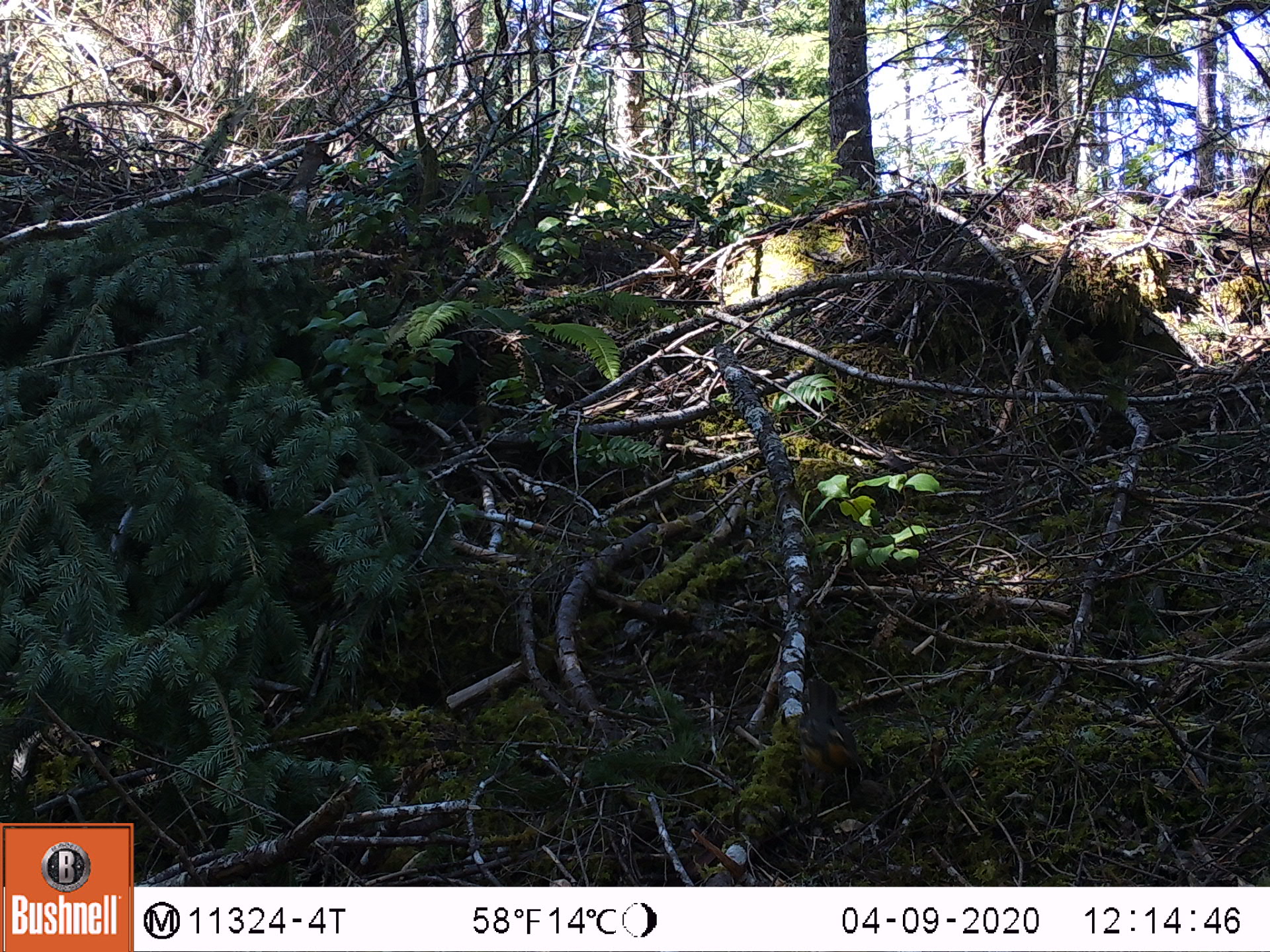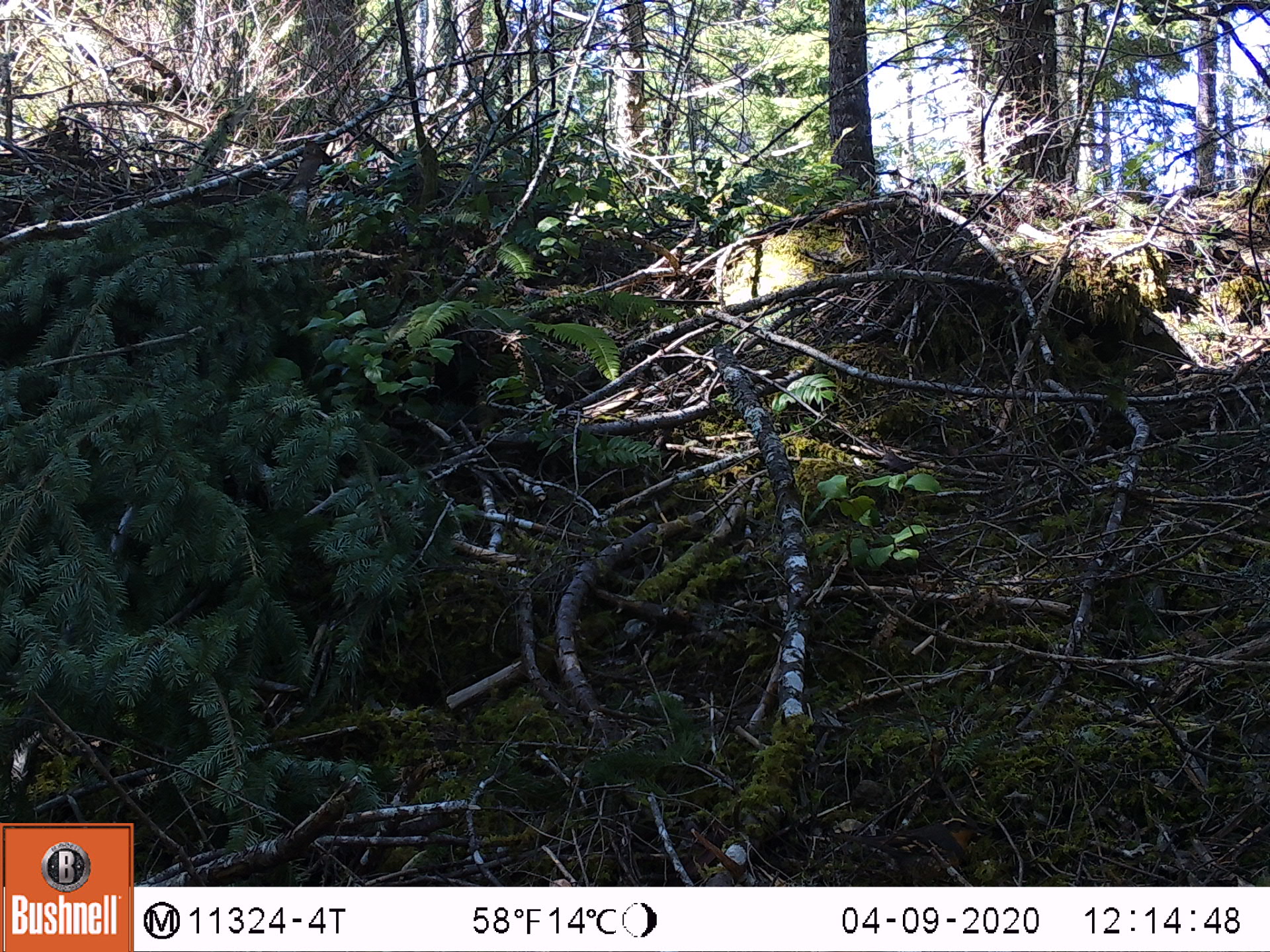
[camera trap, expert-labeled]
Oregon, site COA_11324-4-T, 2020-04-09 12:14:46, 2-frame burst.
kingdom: Animalia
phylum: Chordata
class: Aves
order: Passeriformes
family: Turdidae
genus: Ixoreus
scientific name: Ixoreus naevius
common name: varied thrush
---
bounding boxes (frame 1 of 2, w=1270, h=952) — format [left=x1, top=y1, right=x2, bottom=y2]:
varied thrush: [left=797, top=673, right=860, bottom=793]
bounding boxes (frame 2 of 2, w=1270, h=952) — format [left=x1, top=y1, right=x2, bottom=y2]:
varied thrush: [left=832, top=813, right=983, bottom=877]